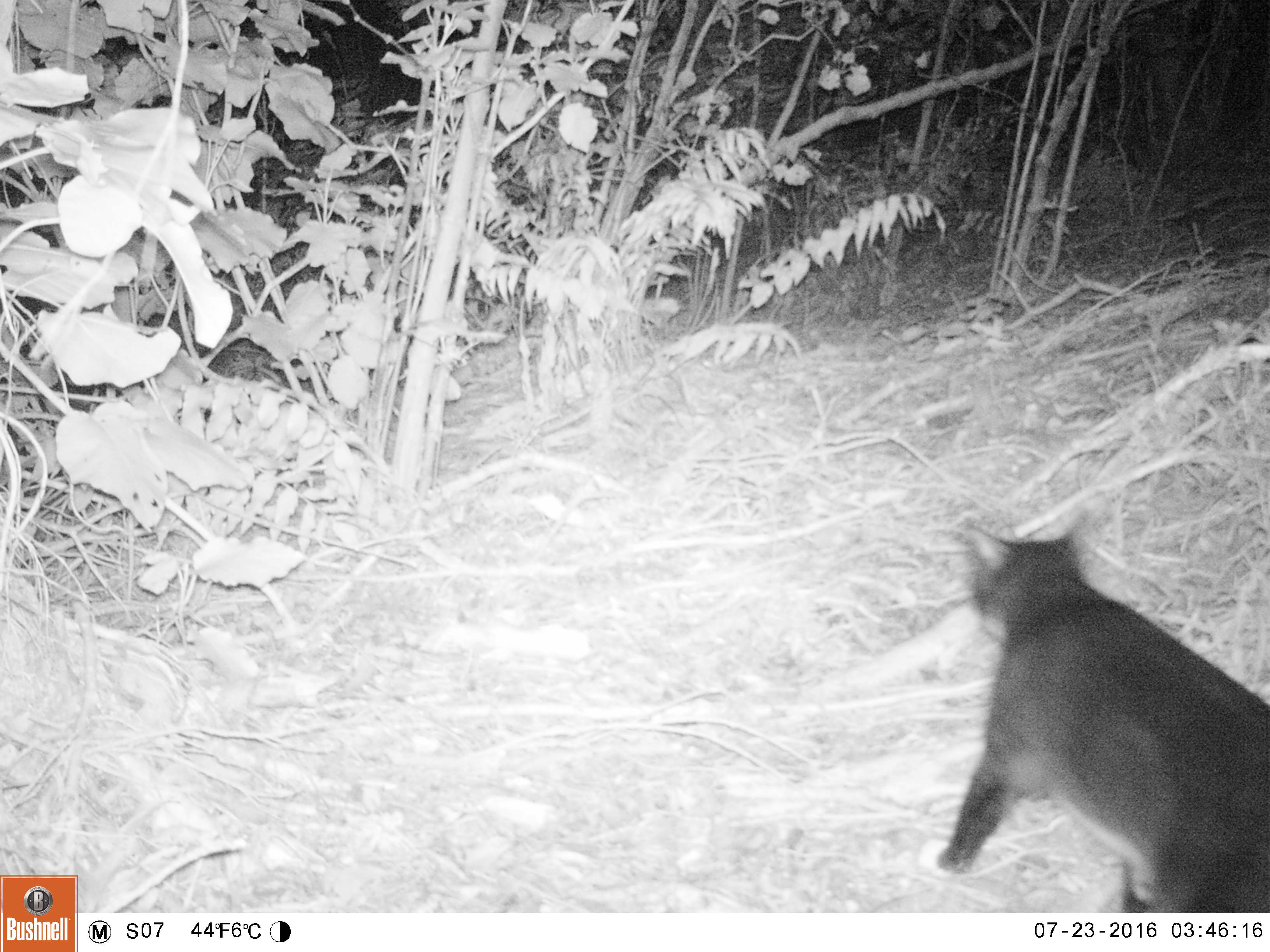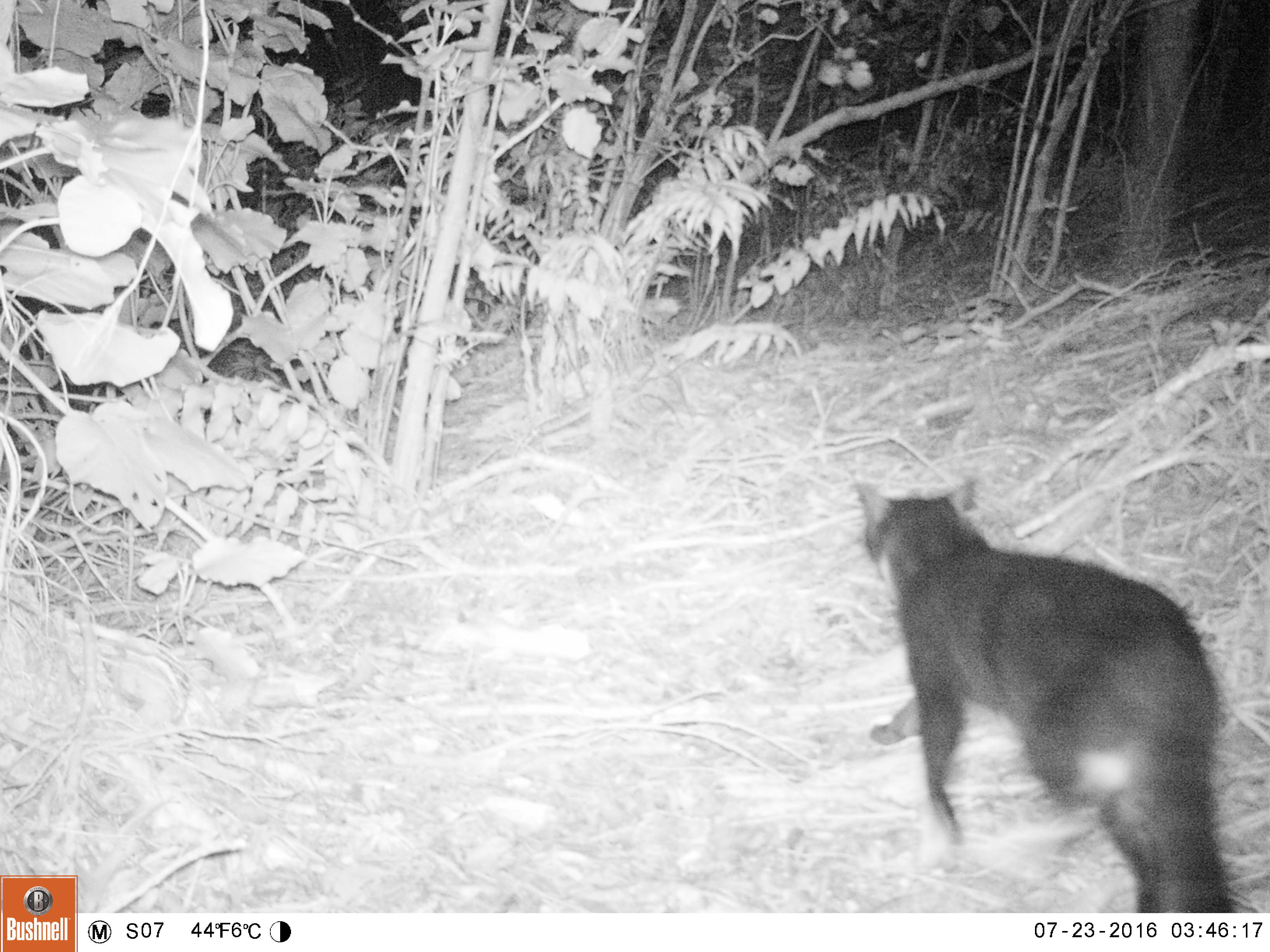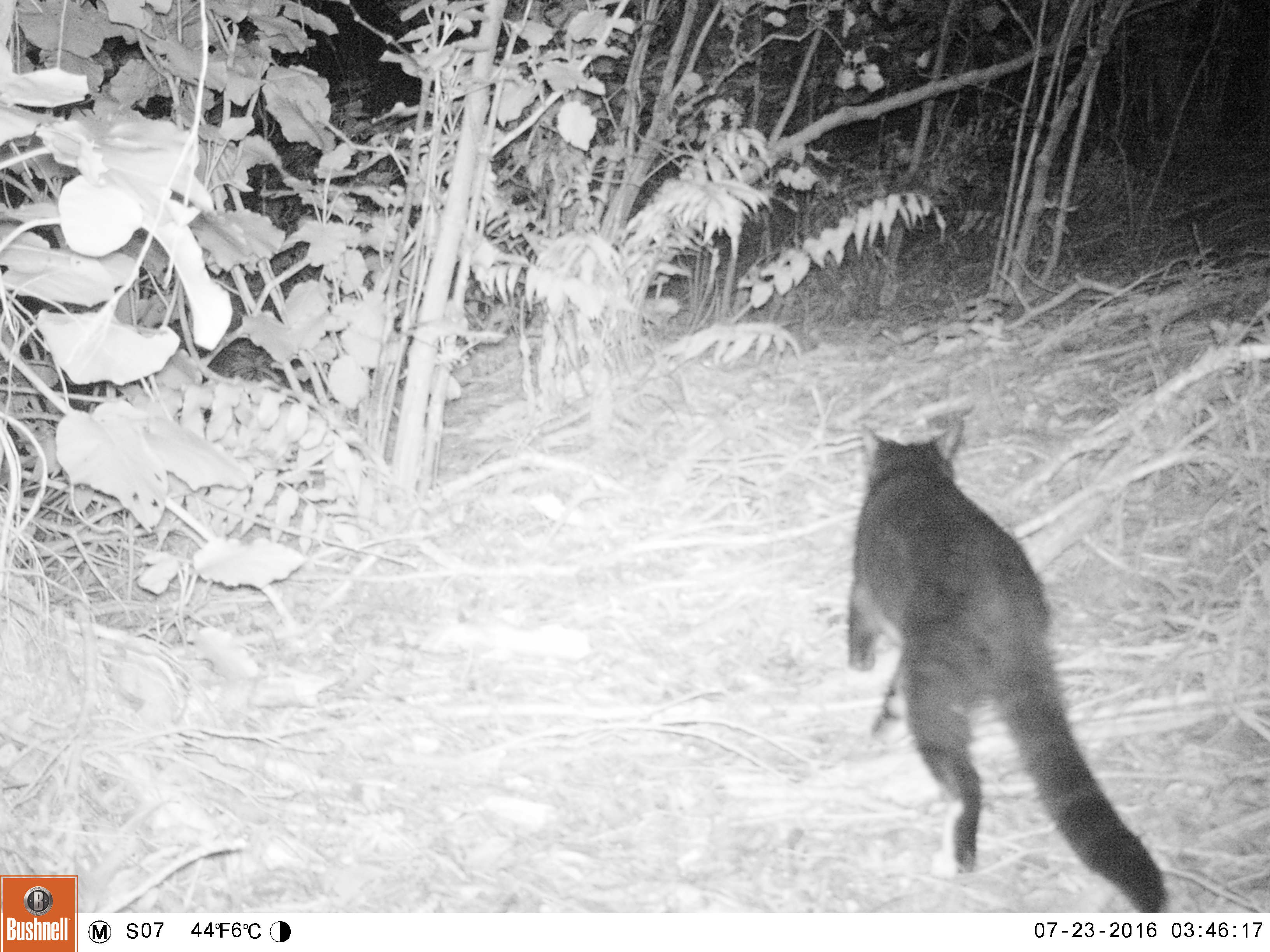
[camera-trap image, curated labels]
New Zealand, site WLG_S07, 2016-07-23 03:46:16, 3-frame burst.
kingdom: Animalia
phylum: Chordata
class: Mammalia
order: Carnivora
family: Felidae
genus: Felis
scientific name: Felis catus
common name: domestic cat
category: cat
Cat (domestic cat) (Felis catus).